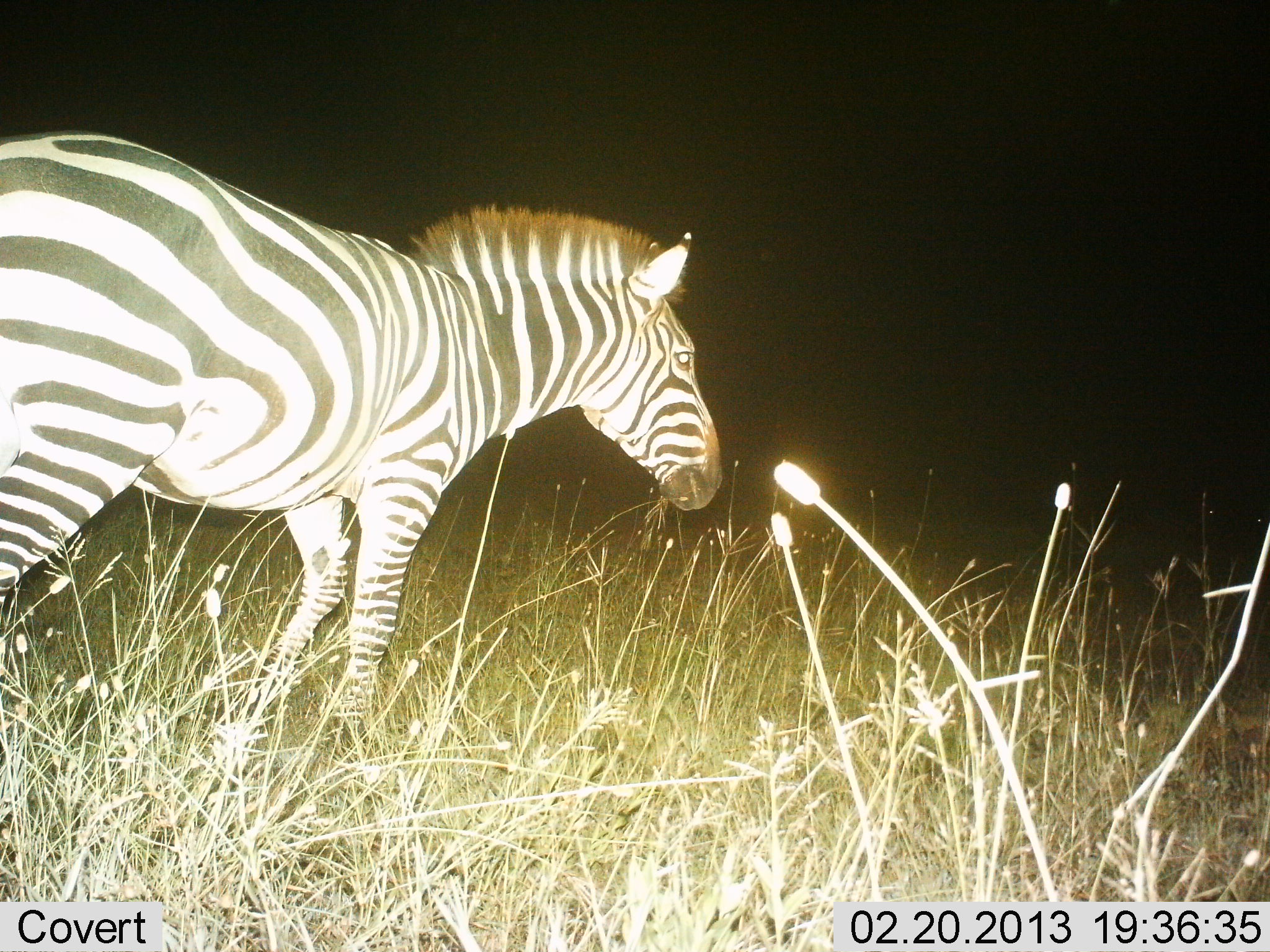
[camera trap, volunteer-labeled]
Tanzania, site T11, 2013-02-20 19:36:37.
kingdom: Animalia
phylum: Chordata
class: Mammalia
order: Perissodactyla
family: Equidae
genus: Equus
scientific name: Equus quagga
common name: plains zebra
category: zebra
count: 1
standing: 60%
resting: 2%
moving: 40%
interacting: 0%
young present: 0%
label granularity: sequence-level